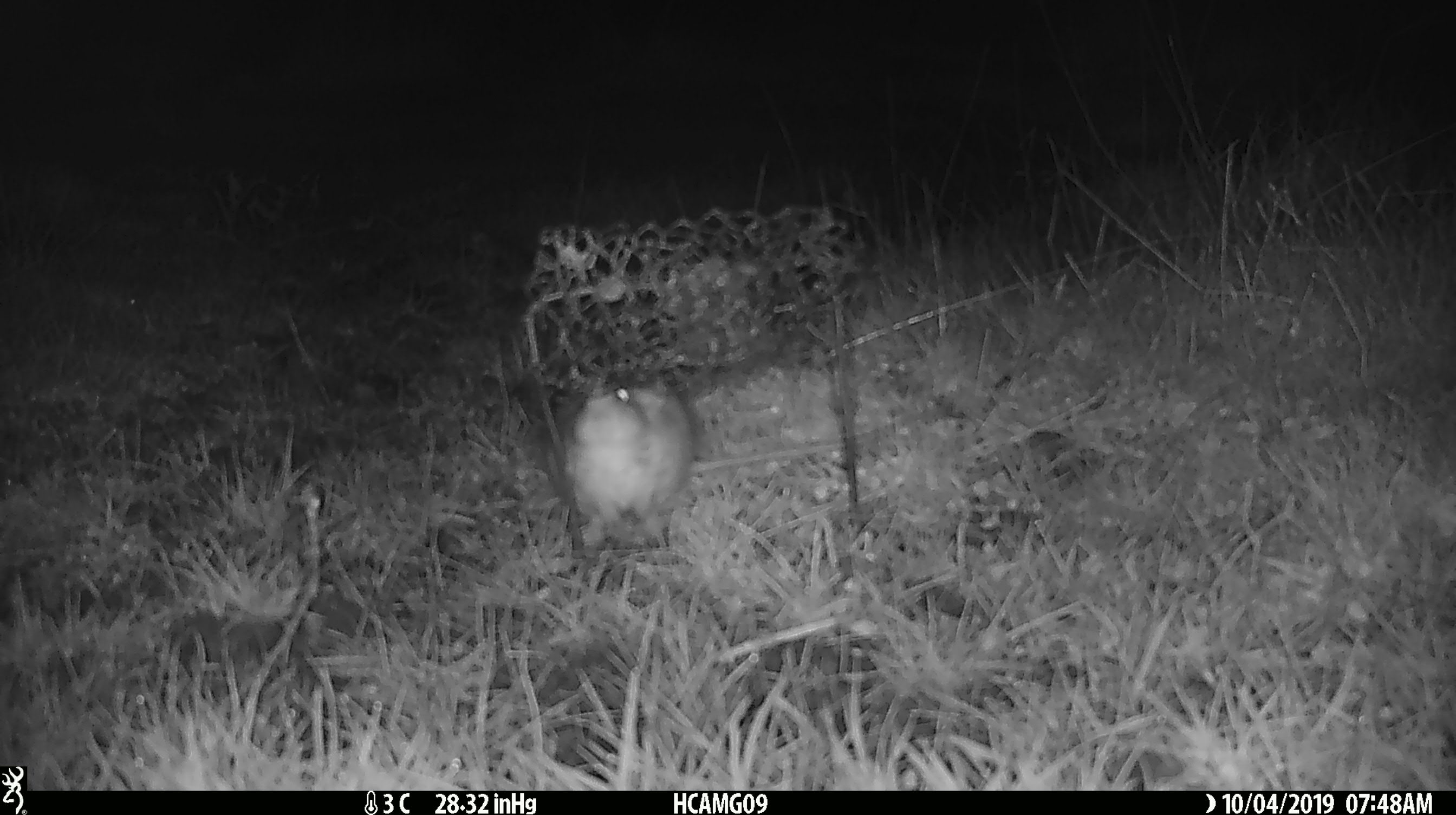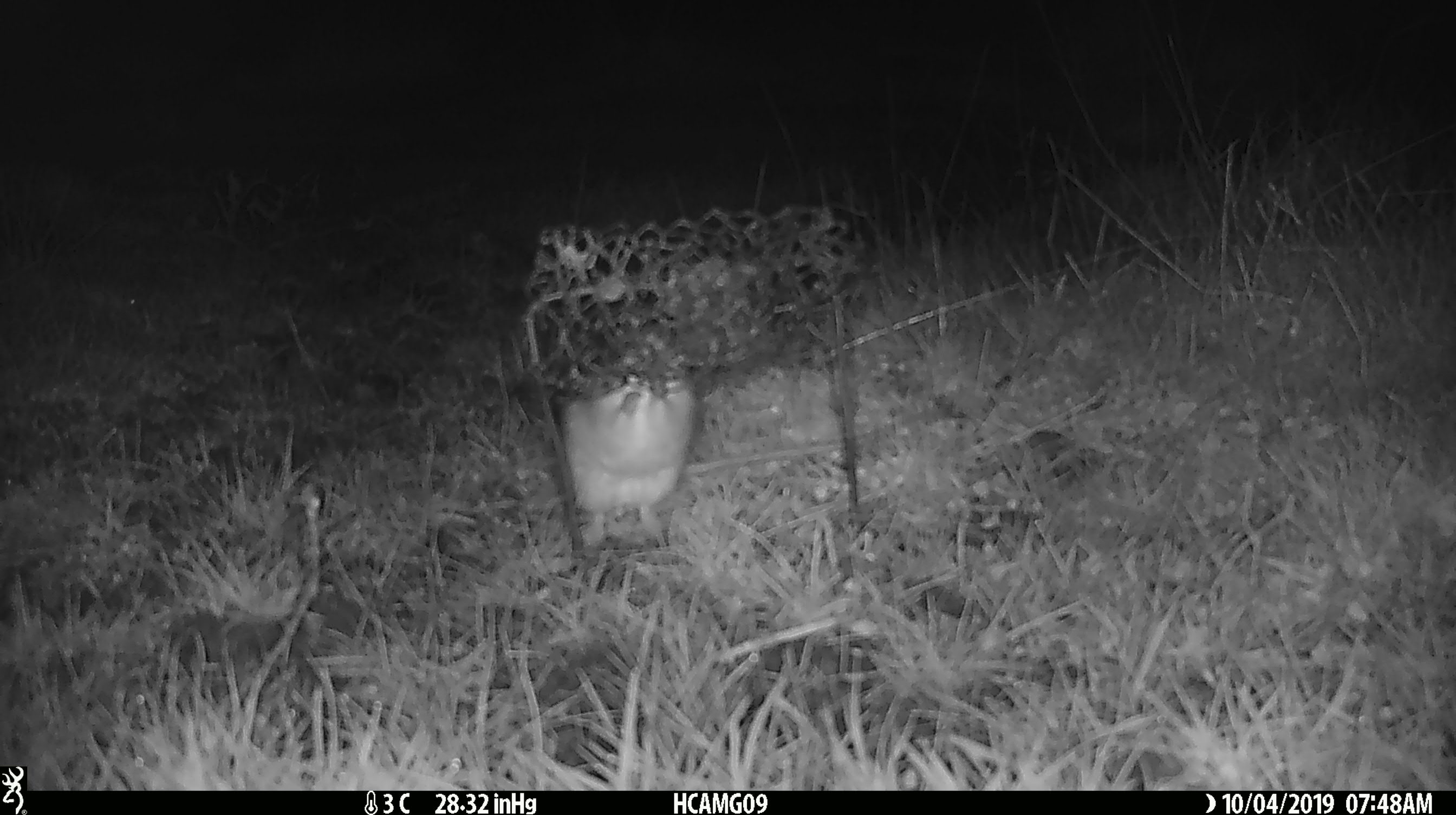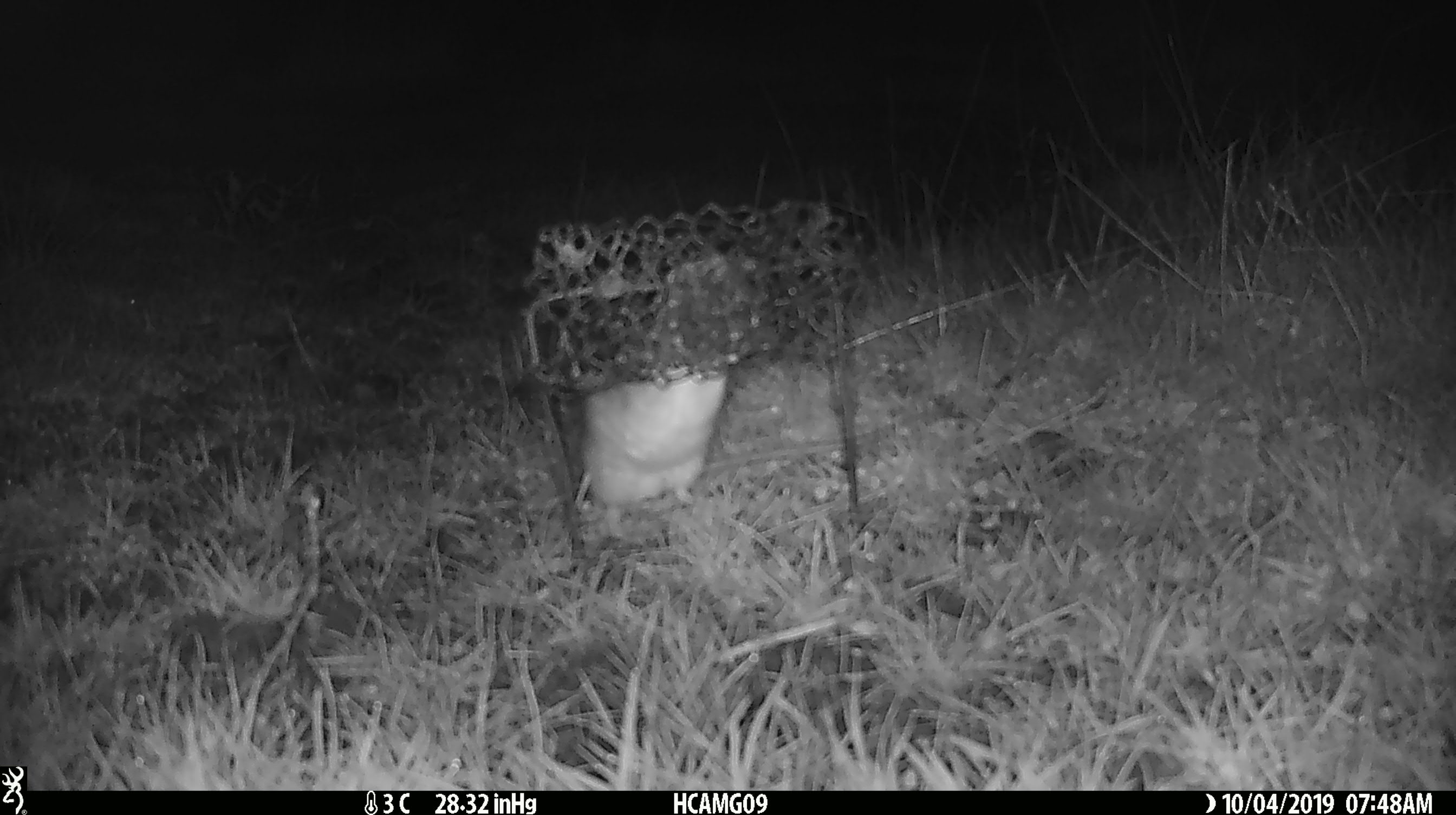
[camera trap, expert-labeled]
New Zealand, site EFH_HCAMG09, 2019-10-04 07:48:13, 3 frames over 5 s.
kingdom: Animalia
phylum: Chordata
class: Mammalia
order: Rodentia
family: Muridae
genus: Rattus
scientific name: Rattus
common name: rat